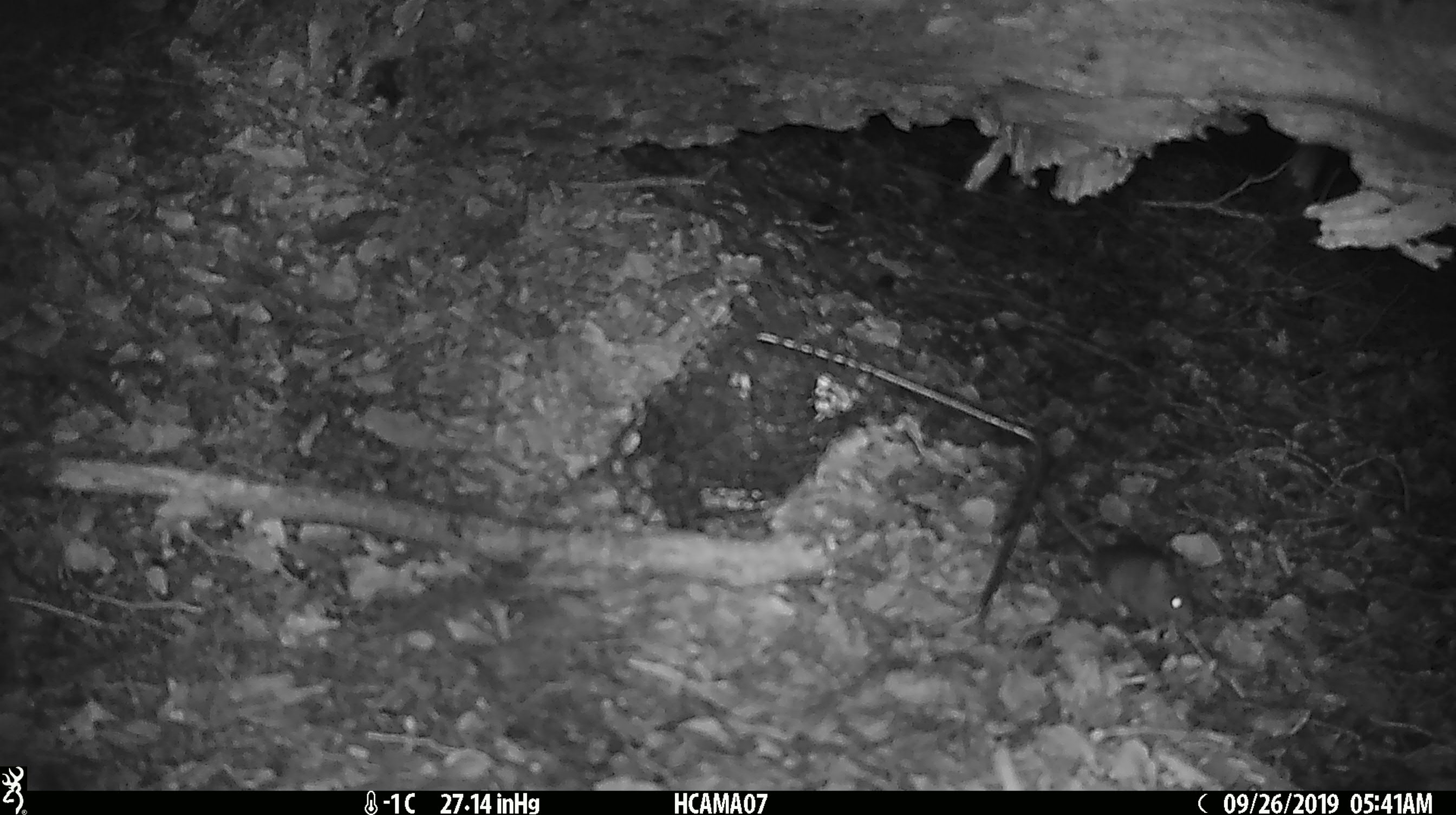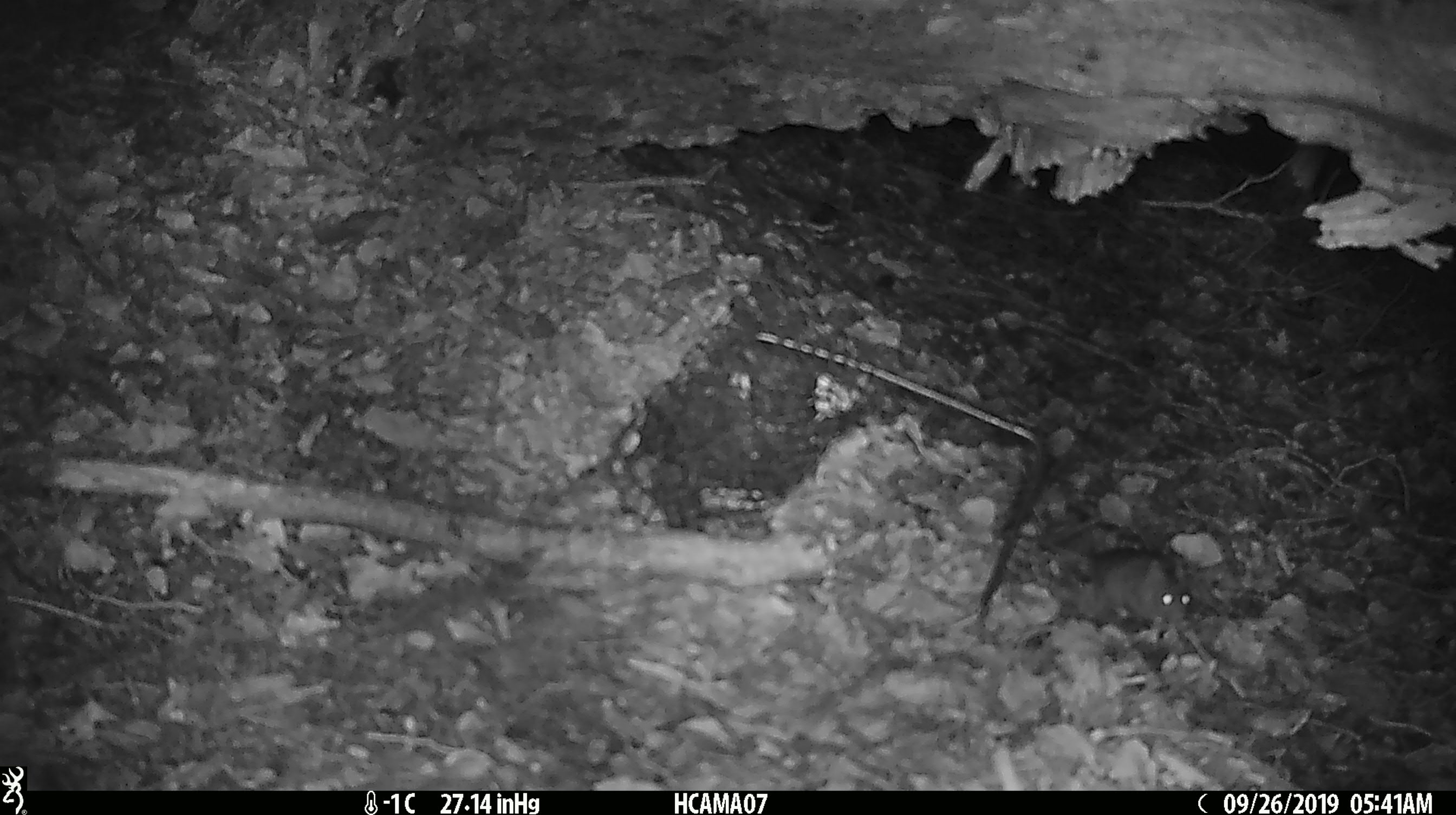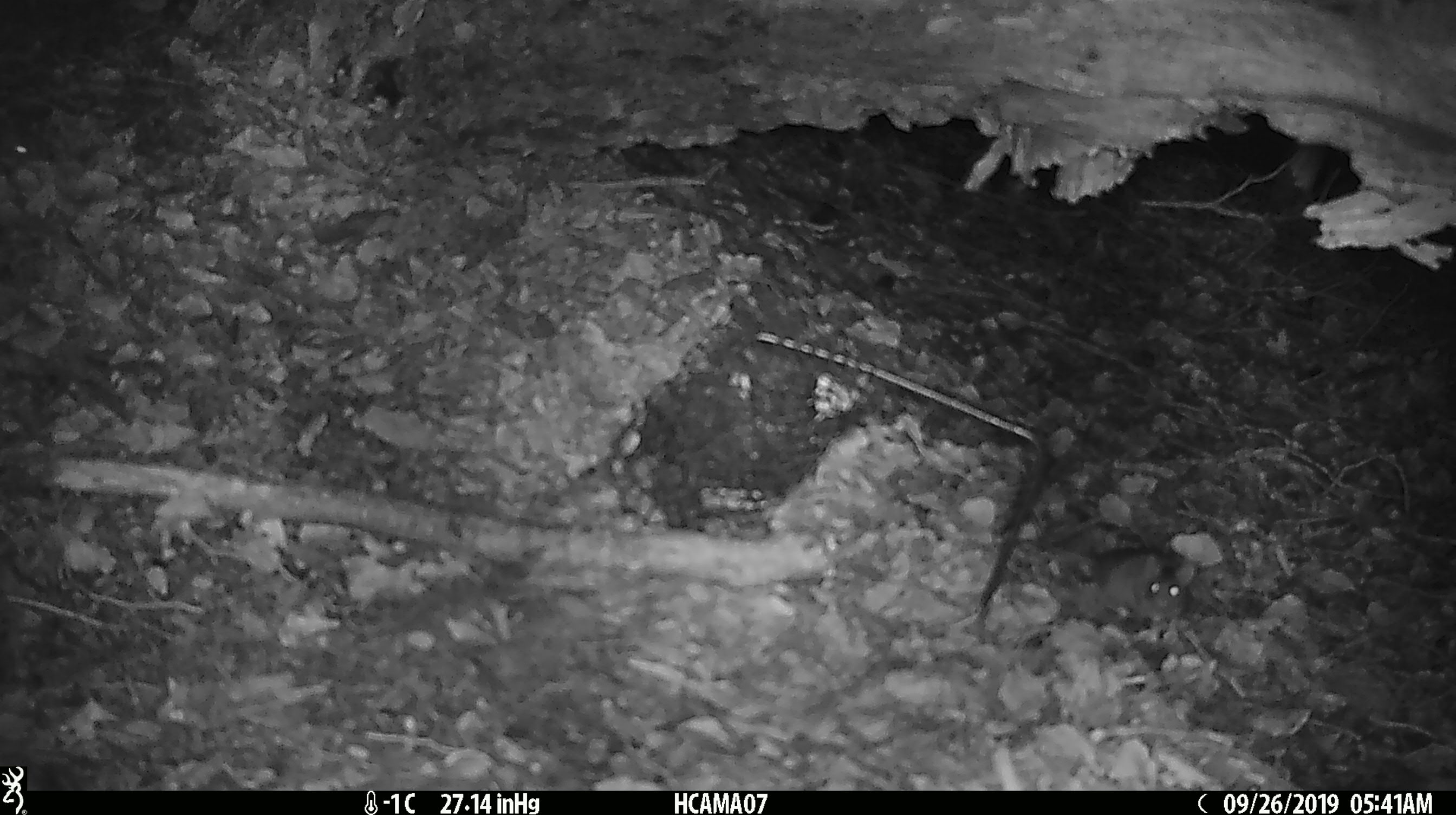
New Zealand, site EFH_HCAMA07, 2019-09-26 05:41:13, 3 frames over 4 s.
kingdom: Animalia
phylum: Chordata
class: Mammalia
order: Rodentia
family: Muridae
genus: Mus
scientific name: Mus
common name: mouse